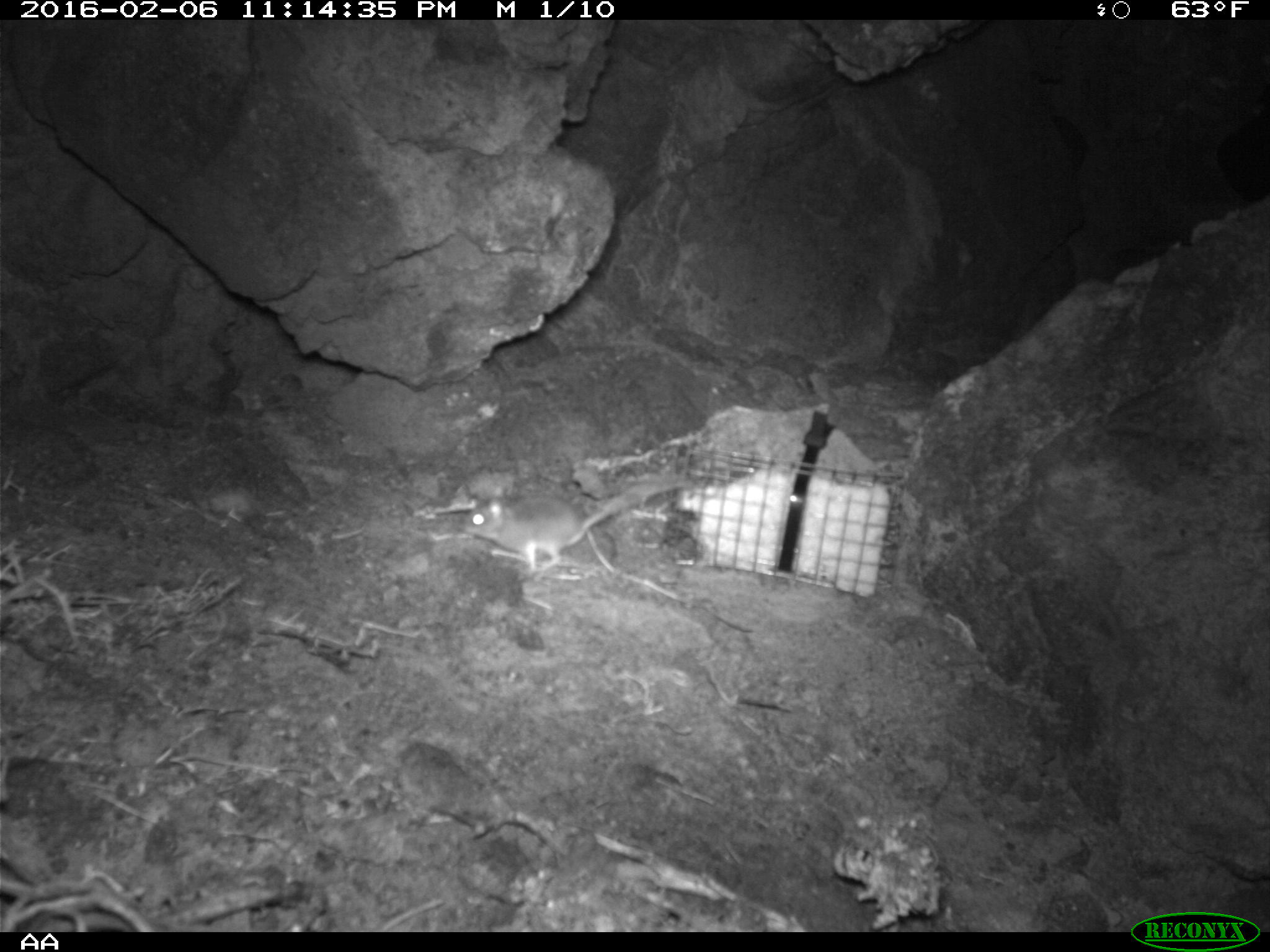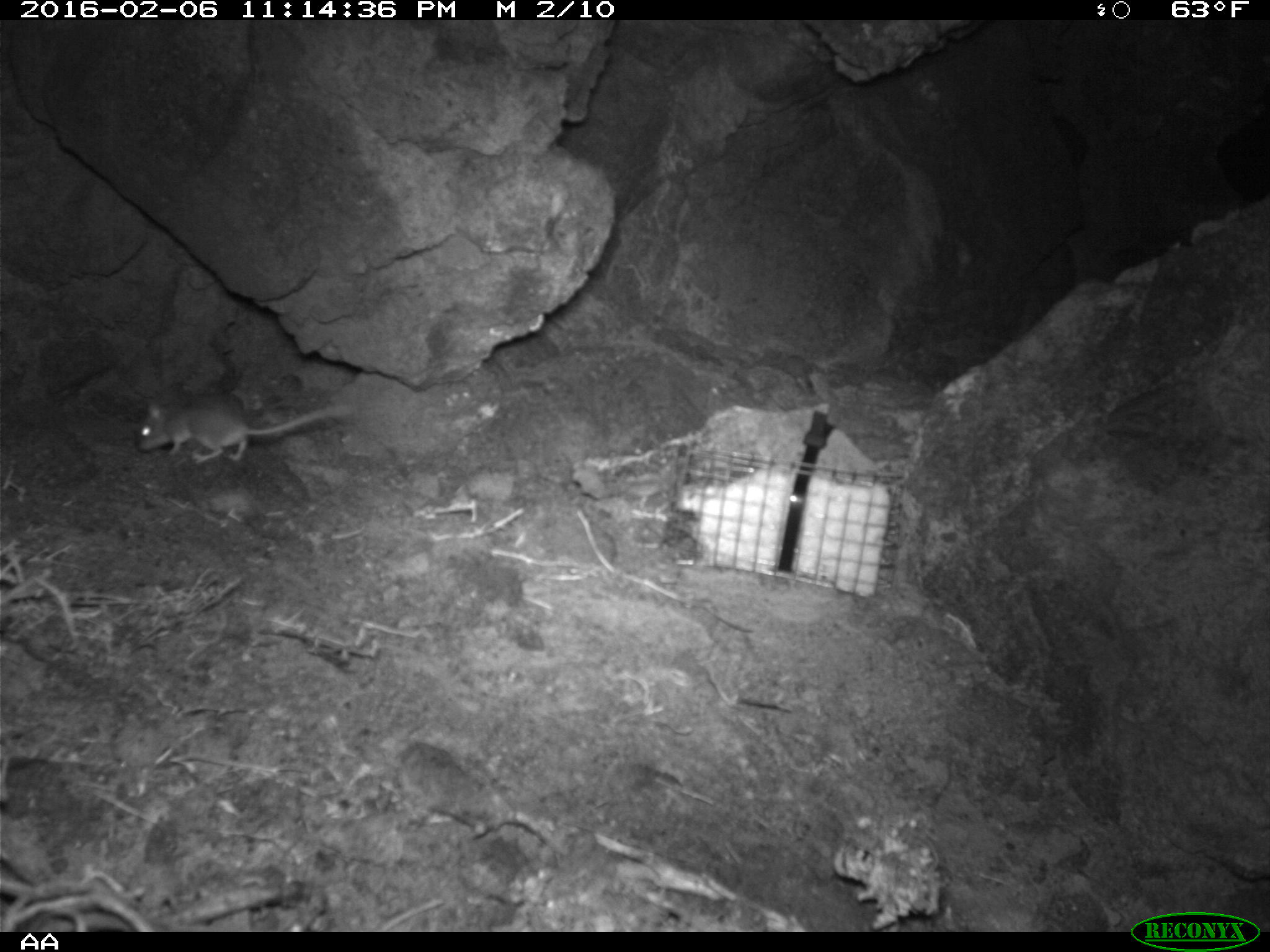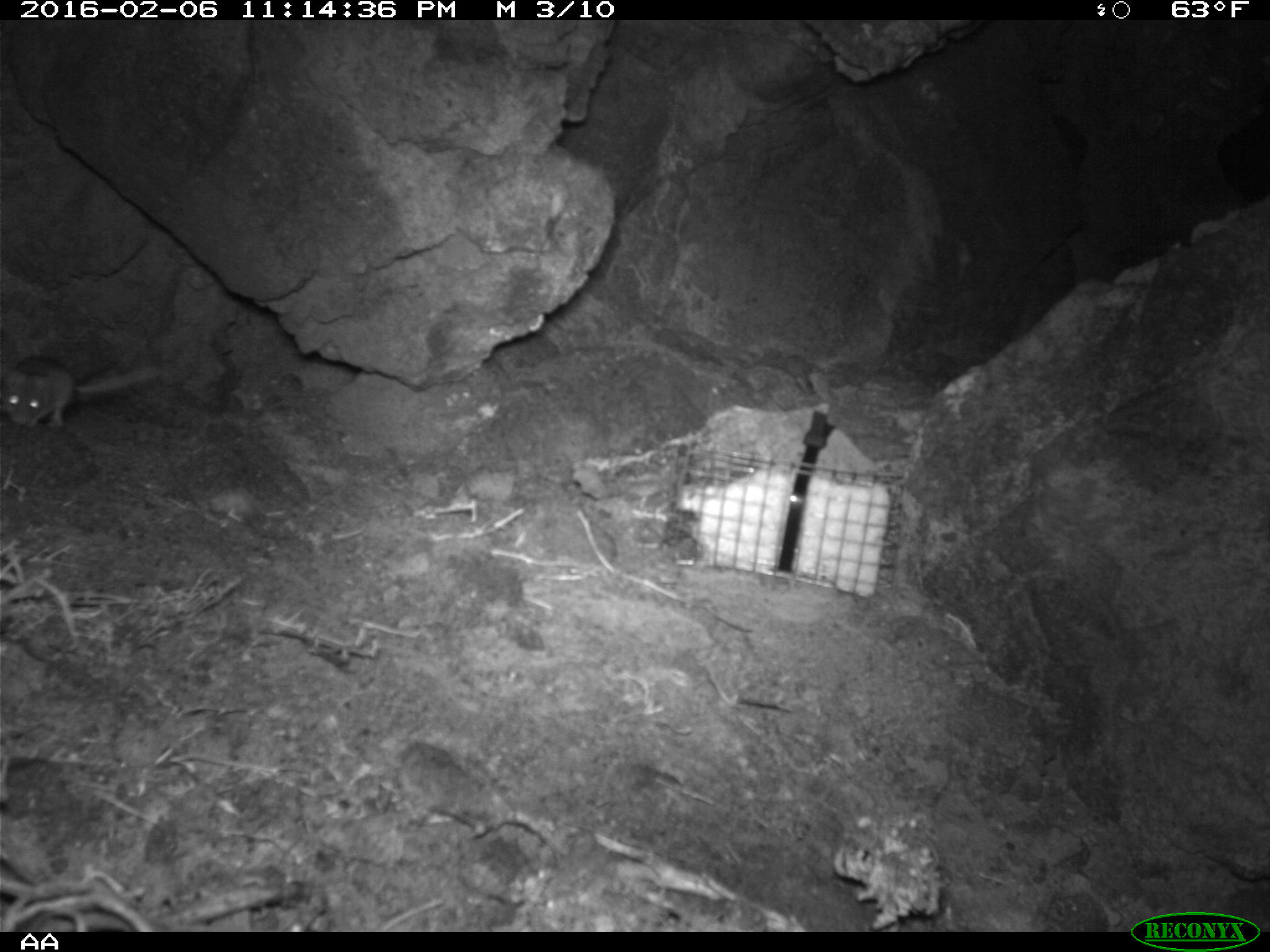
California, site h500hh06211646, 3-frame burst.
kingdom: Animalia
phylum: Chordata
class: Mammalia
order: Rodentia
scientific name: Rodentia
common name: rodent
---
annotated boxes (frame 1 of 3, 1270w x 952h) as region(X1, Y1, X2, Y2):
rodent: region(461, 481, 683, 572)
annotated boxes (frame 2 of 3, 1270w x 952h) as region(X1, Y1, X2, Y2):
rodent: region(138, 395, 355, 464)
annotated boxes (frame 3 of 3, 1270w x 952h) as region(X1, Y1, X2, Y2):
rodent: region(0, 356, 159, 428)